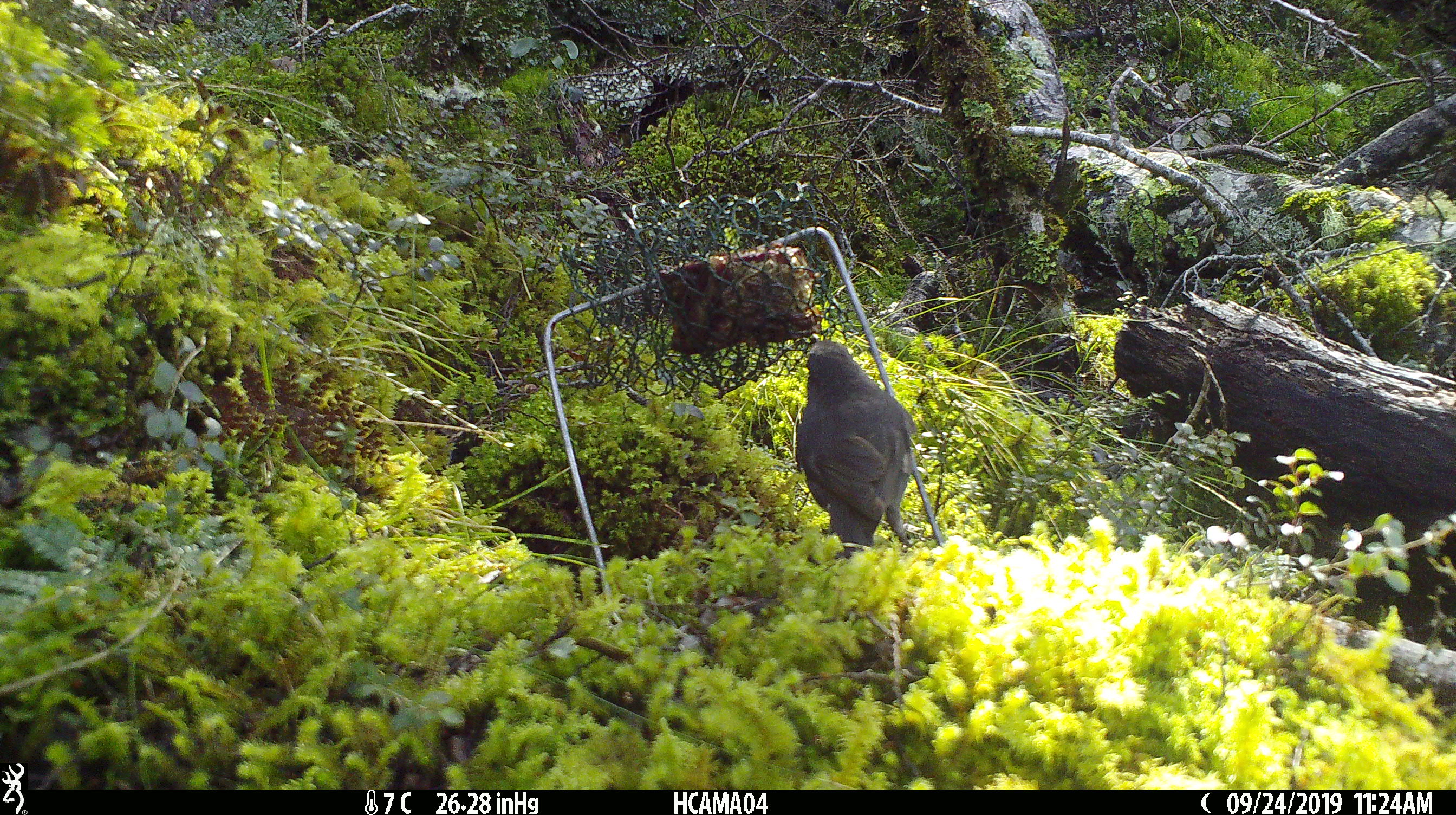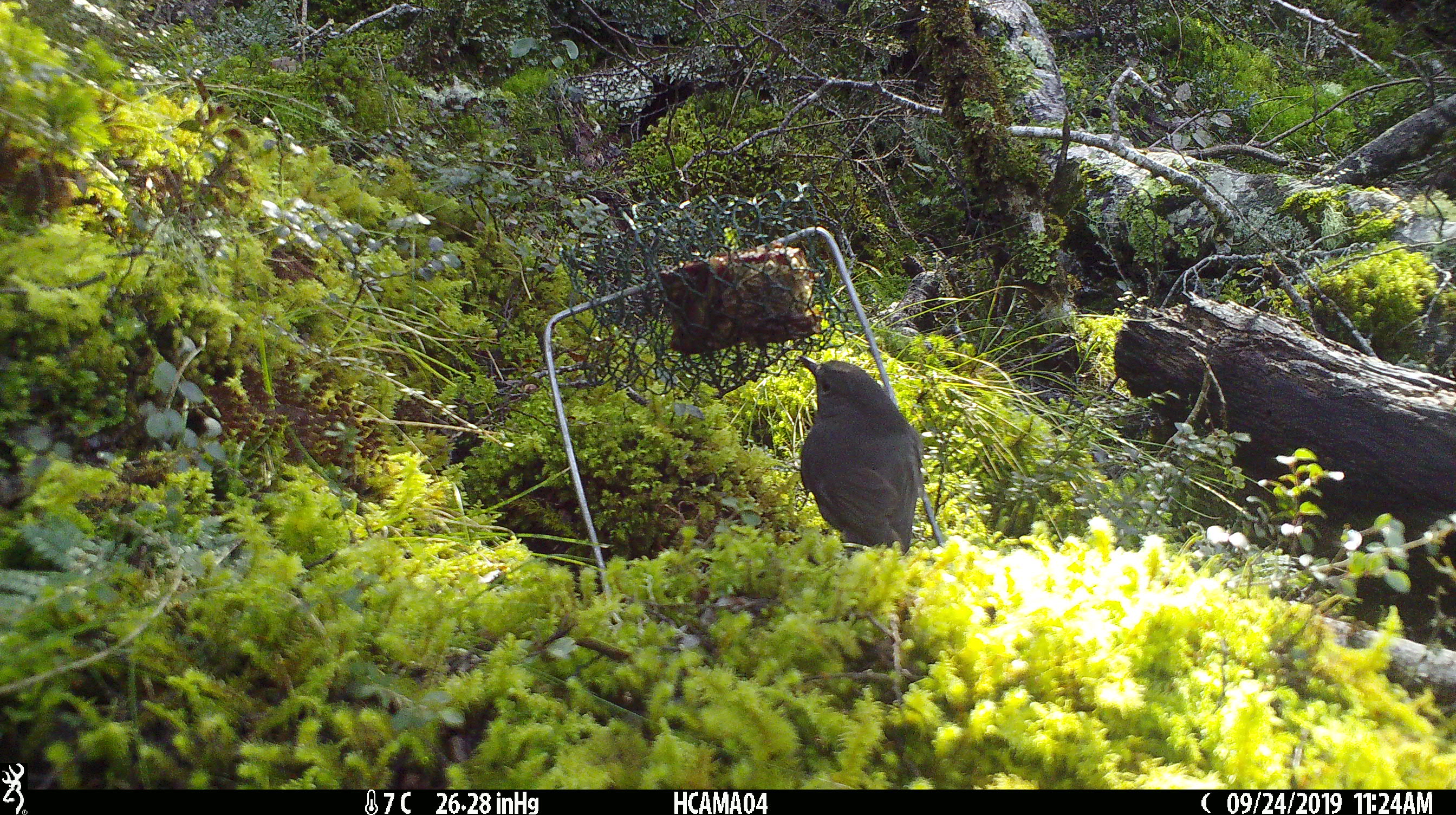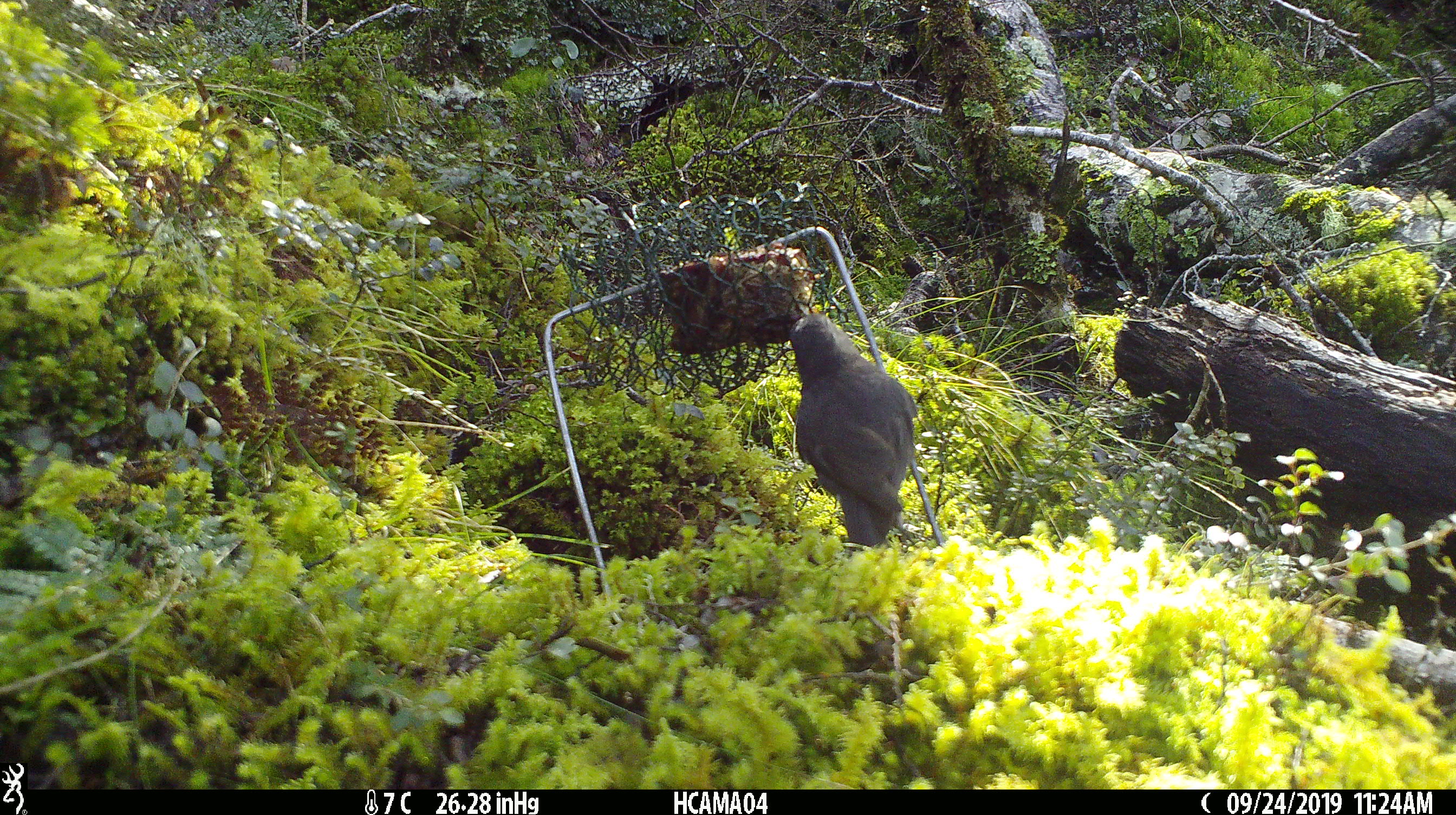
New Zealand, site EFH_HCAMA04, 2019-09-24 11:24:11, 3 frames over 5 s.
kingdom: Animalia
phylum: Chordata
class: Aves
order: Passeriformes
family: Petroicidae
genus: Petroica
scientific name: Petroica australis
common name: new zealand robin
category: robin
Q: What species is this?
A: Robin (new zealand robin) (Petroica australis).